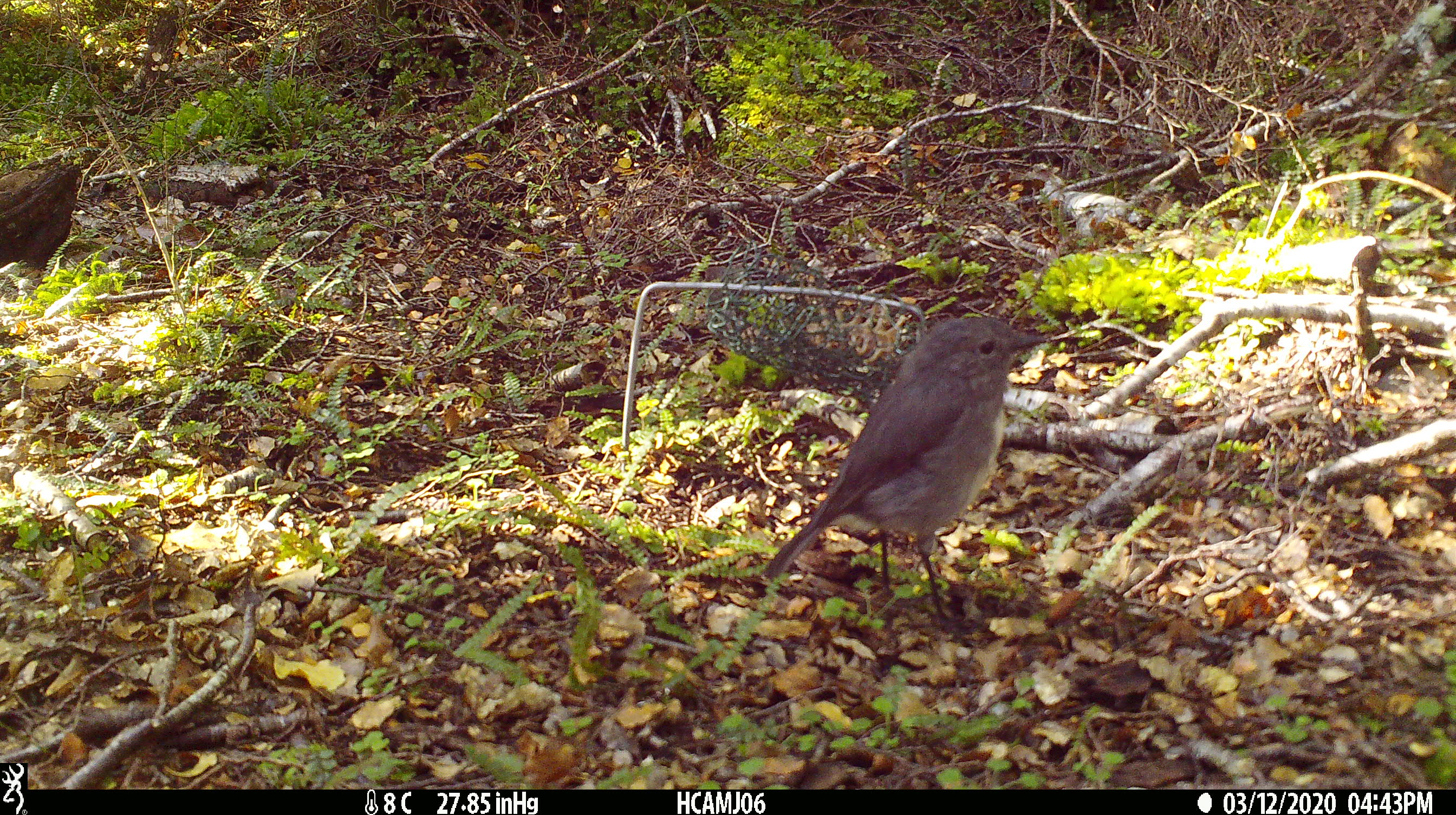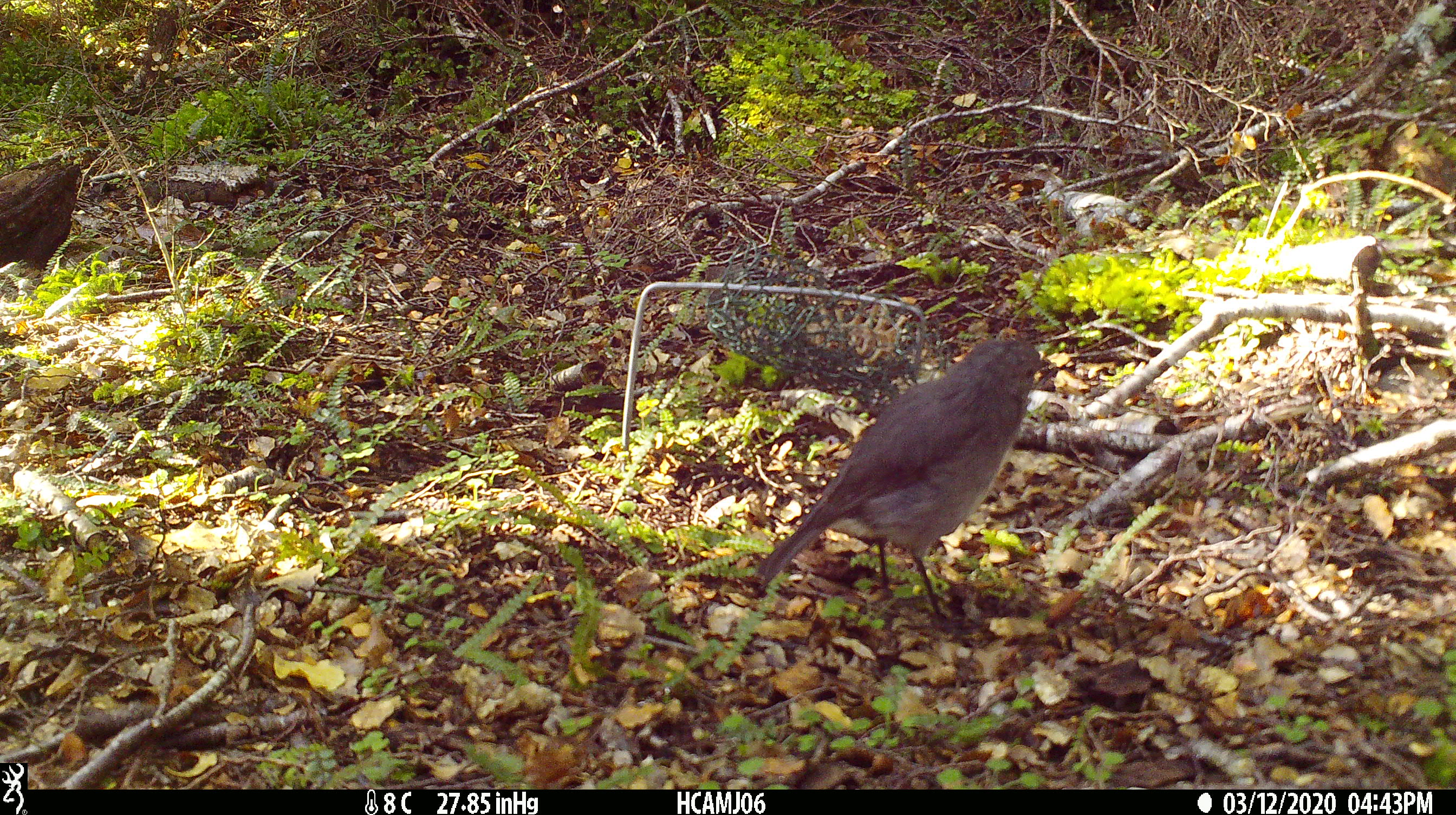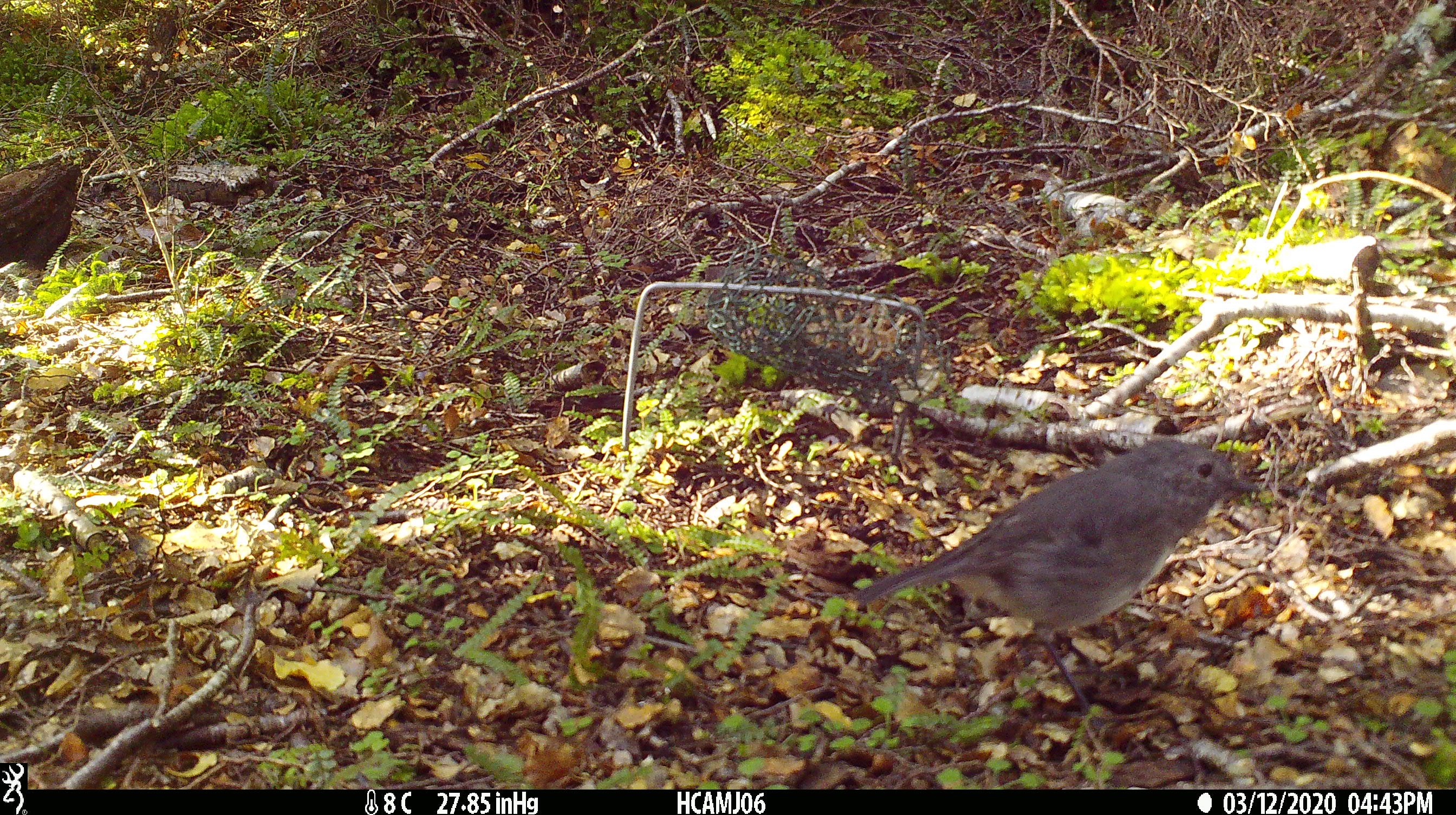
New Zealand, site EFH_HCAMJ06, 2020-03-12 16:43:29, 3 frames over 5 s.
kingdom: Animalia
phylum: Chordata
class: Aves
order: Passeriformes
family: Petroicidae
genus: Petroica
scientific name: Petroica australis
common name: new zealand robin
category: robin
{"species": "robin (new zealand robin) (Petroica australis)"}